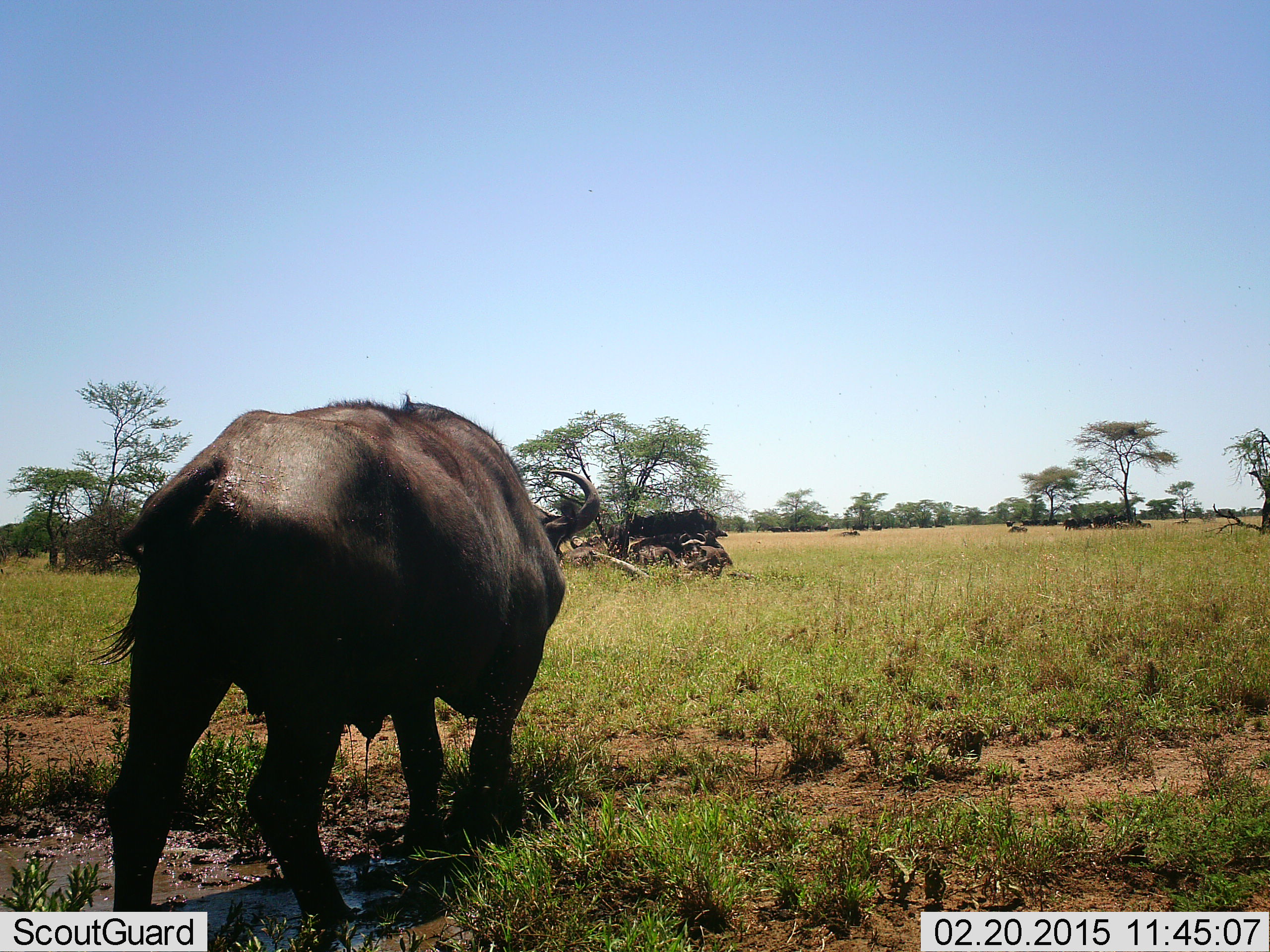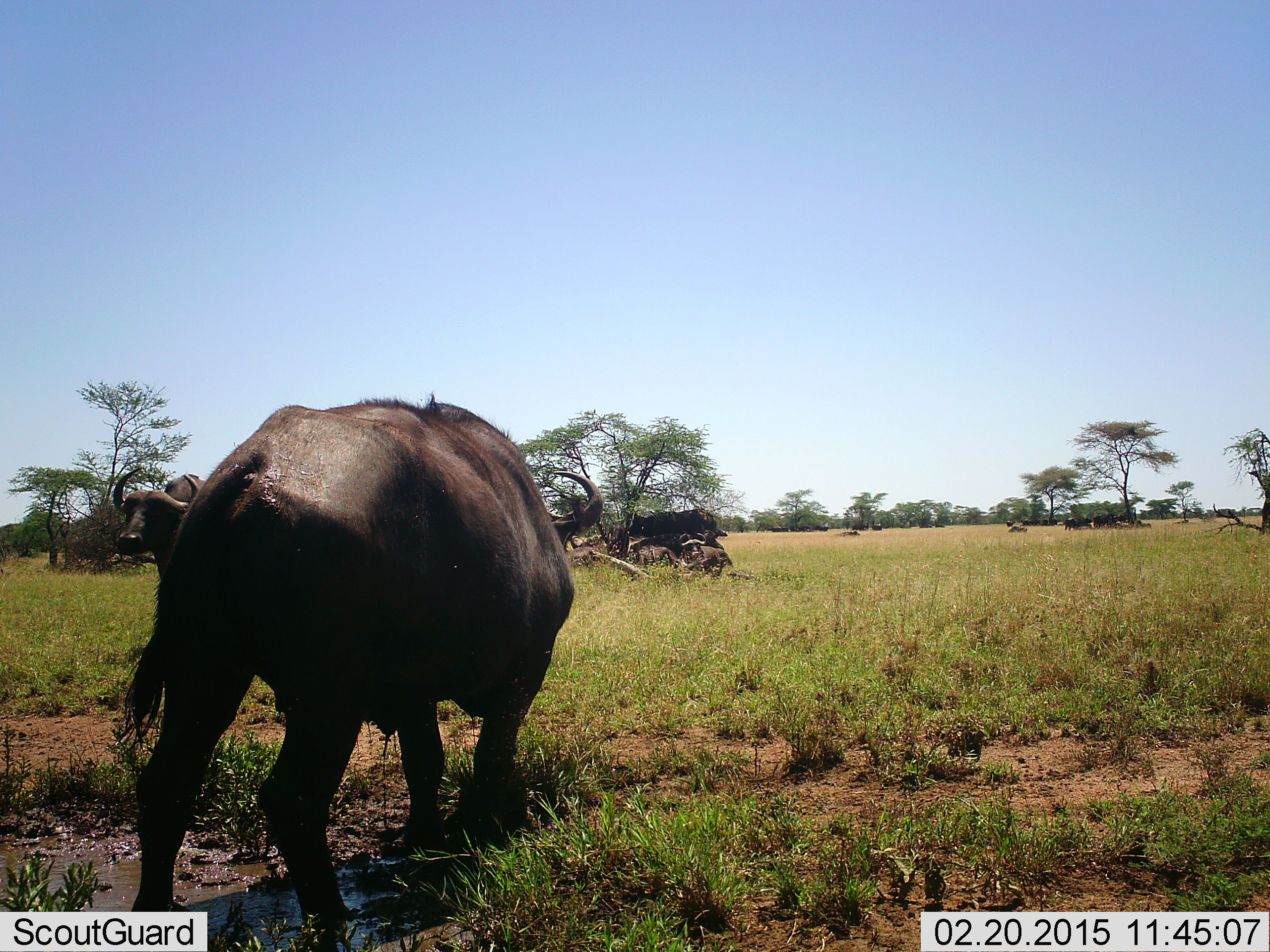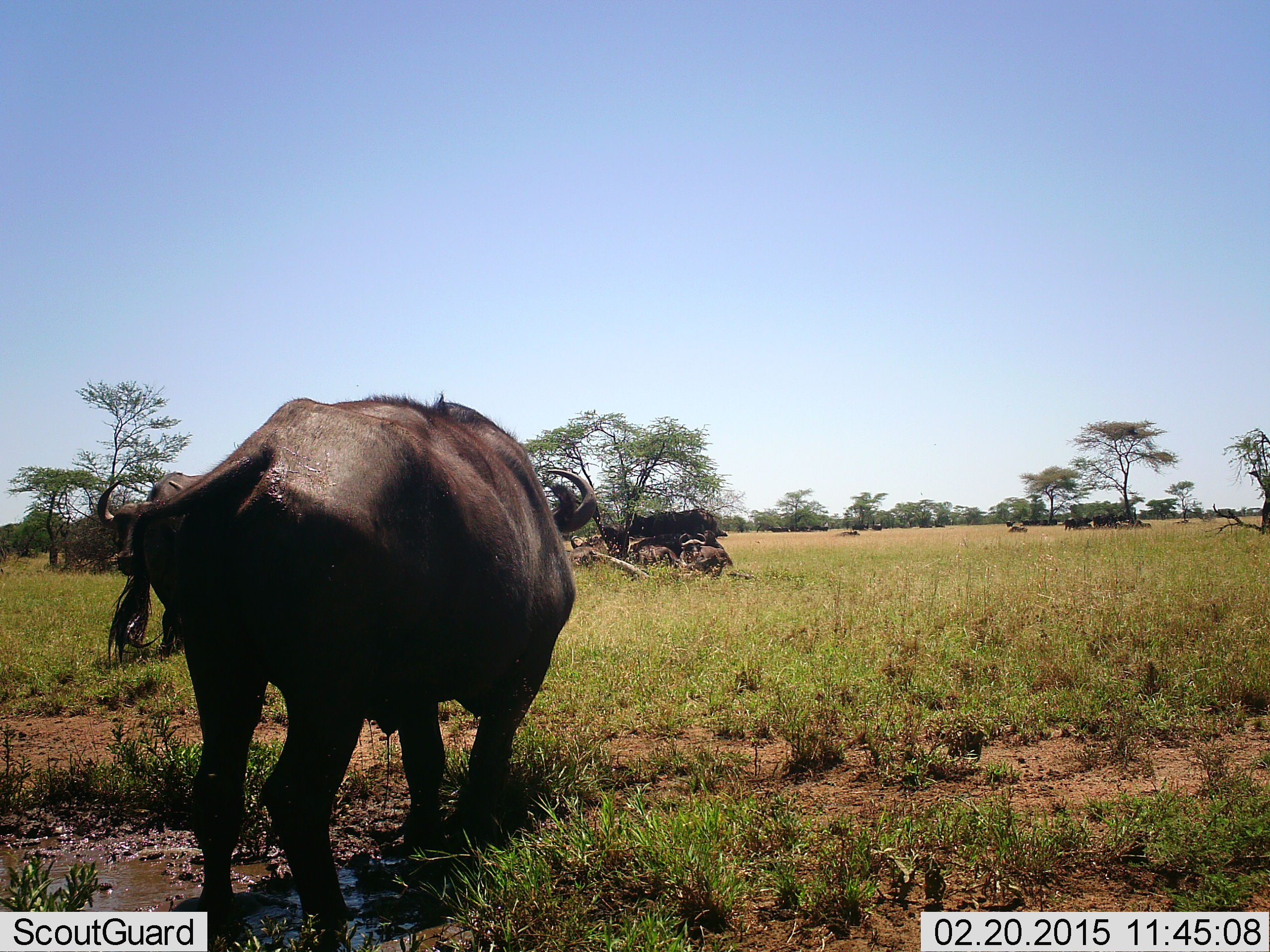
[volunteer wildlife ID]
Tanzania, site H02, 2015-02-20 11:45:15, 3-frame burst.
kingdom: Animalia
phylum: Chordata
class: Mammalia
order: Artiodactyla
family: Bovidae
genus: Syncerus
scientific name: Syncerus caffer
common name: cape buffalo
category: buffalo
Buffalo (cape buffalo) (Syncerus caffer), count 5. Behavior (volunteer vote fractions): standing 70%, resting 30%, moving 60%, interacting 20%. Young present (vote fraction): 10%. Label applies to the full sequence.